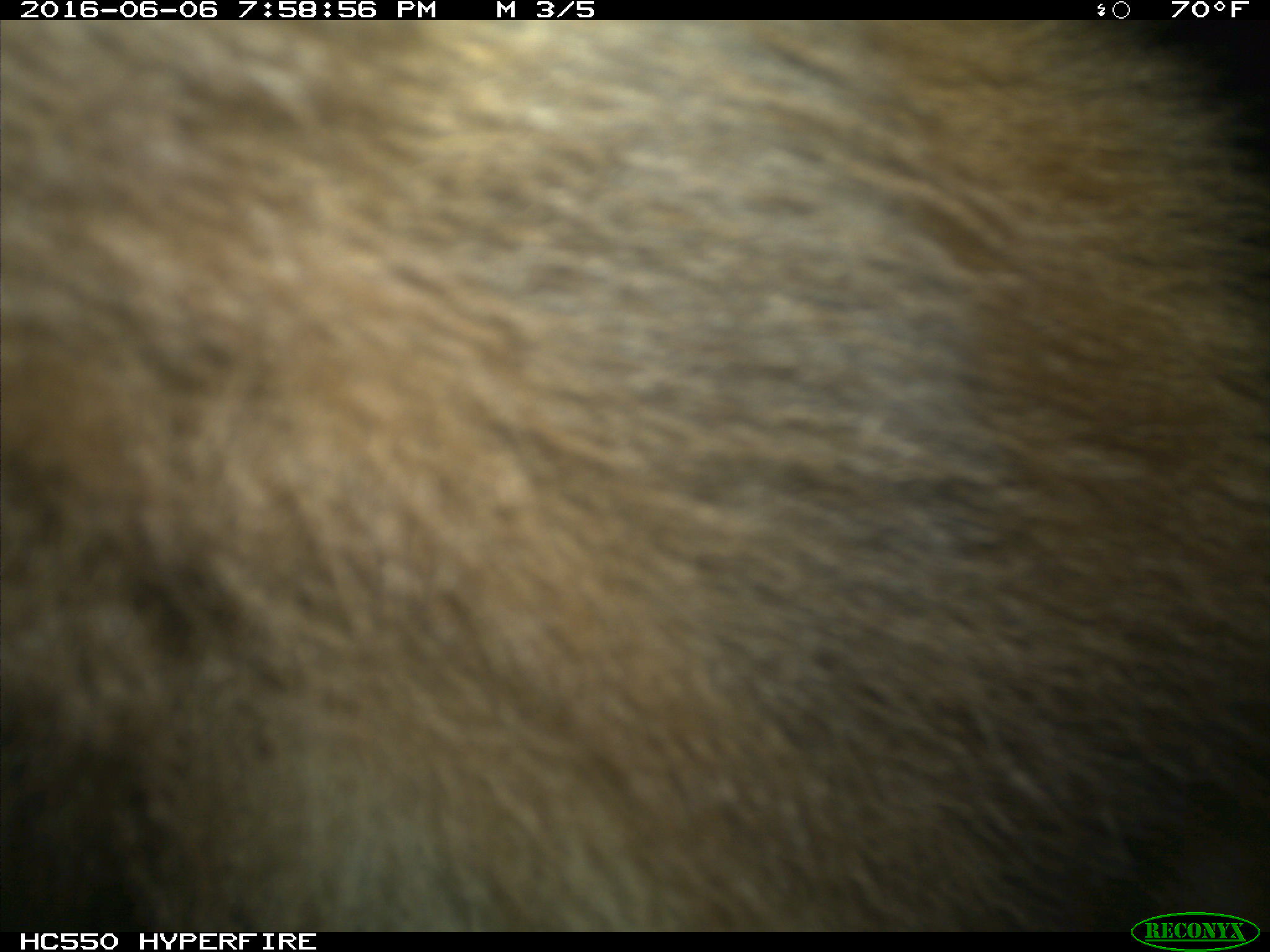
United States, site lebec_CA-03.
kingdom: Animalia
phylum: Chordata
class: Mammalia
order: Carnivora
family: Ursidae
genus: Ursus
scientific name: Ursus americanus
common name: american black bear